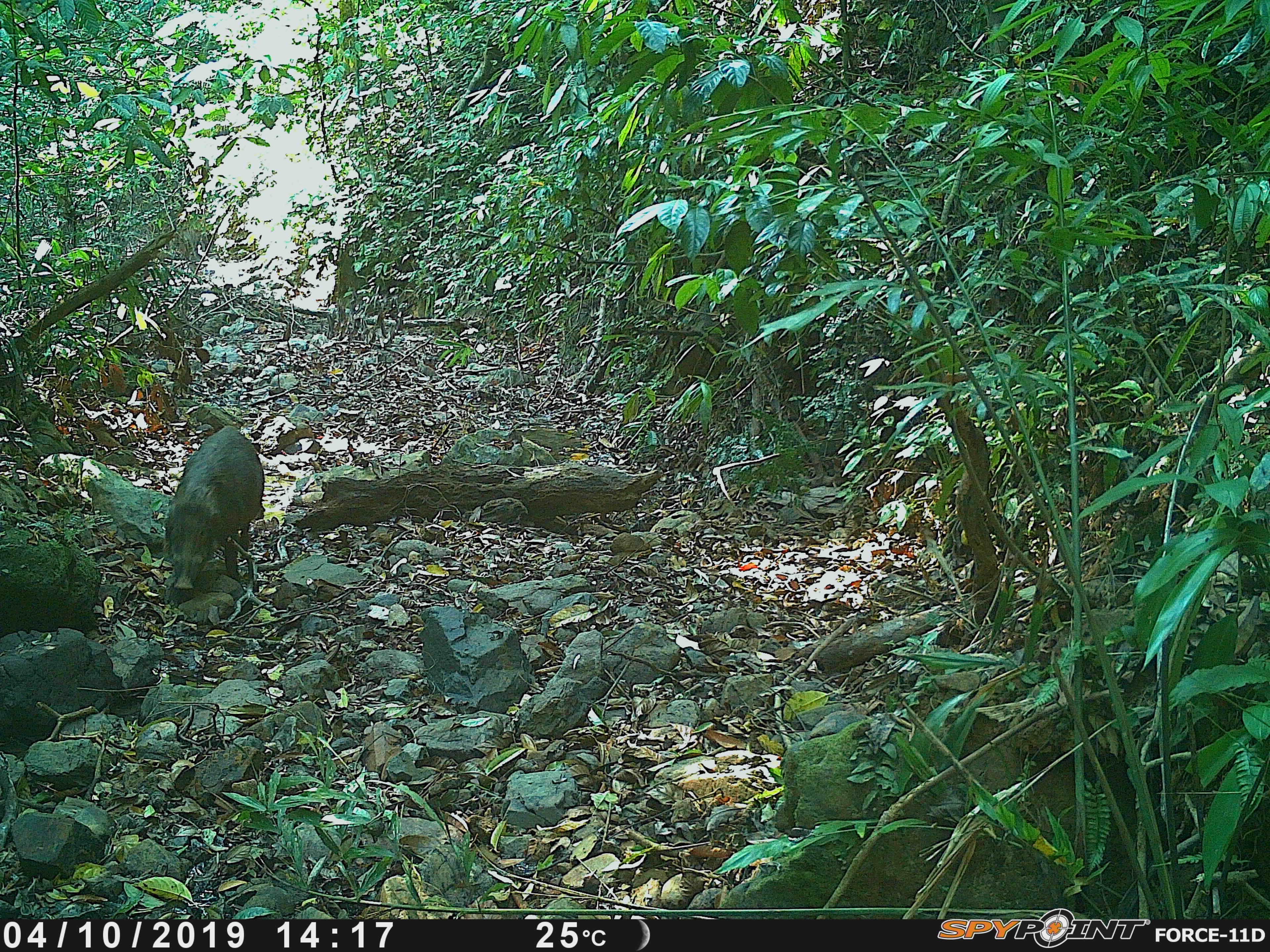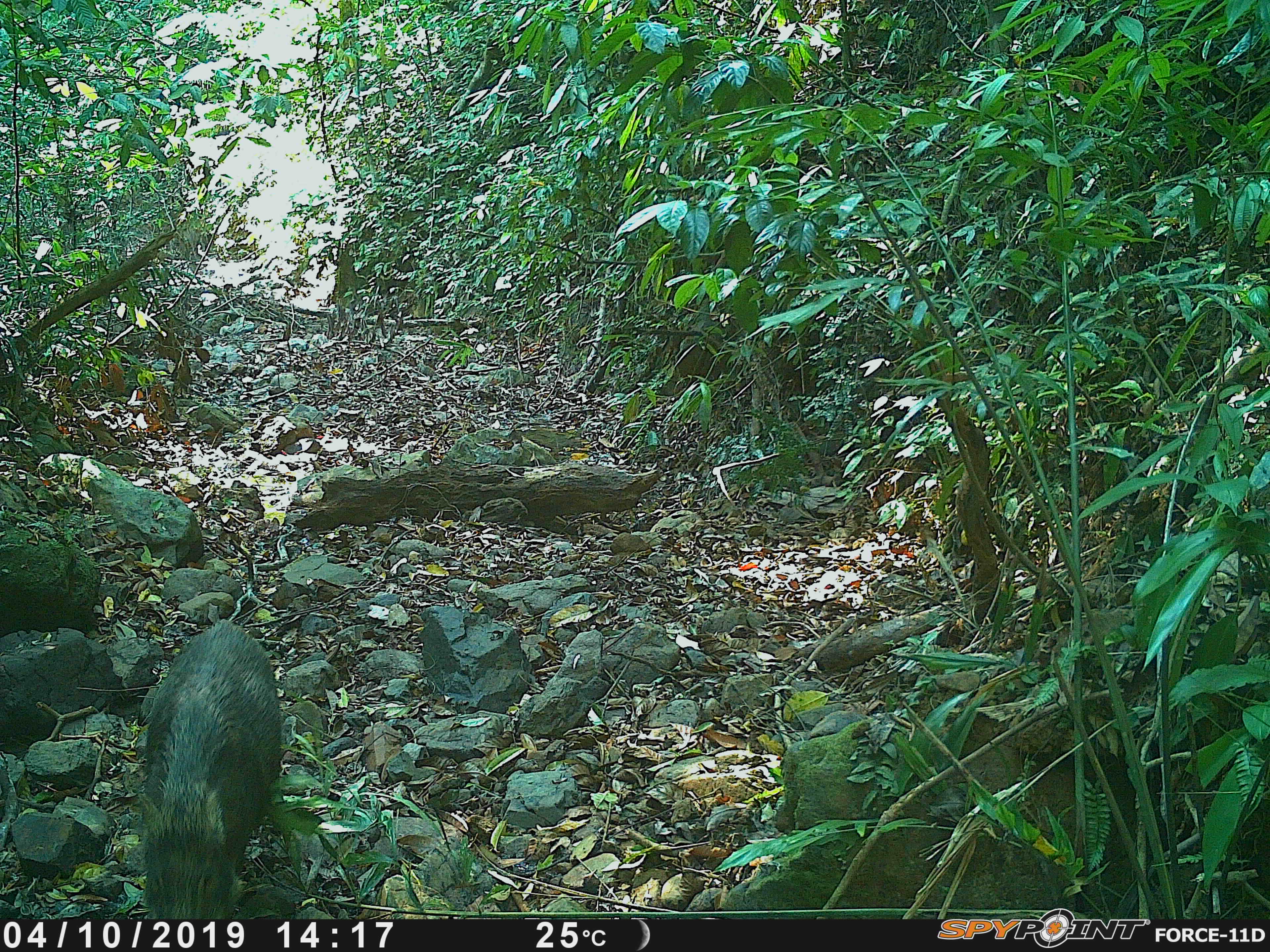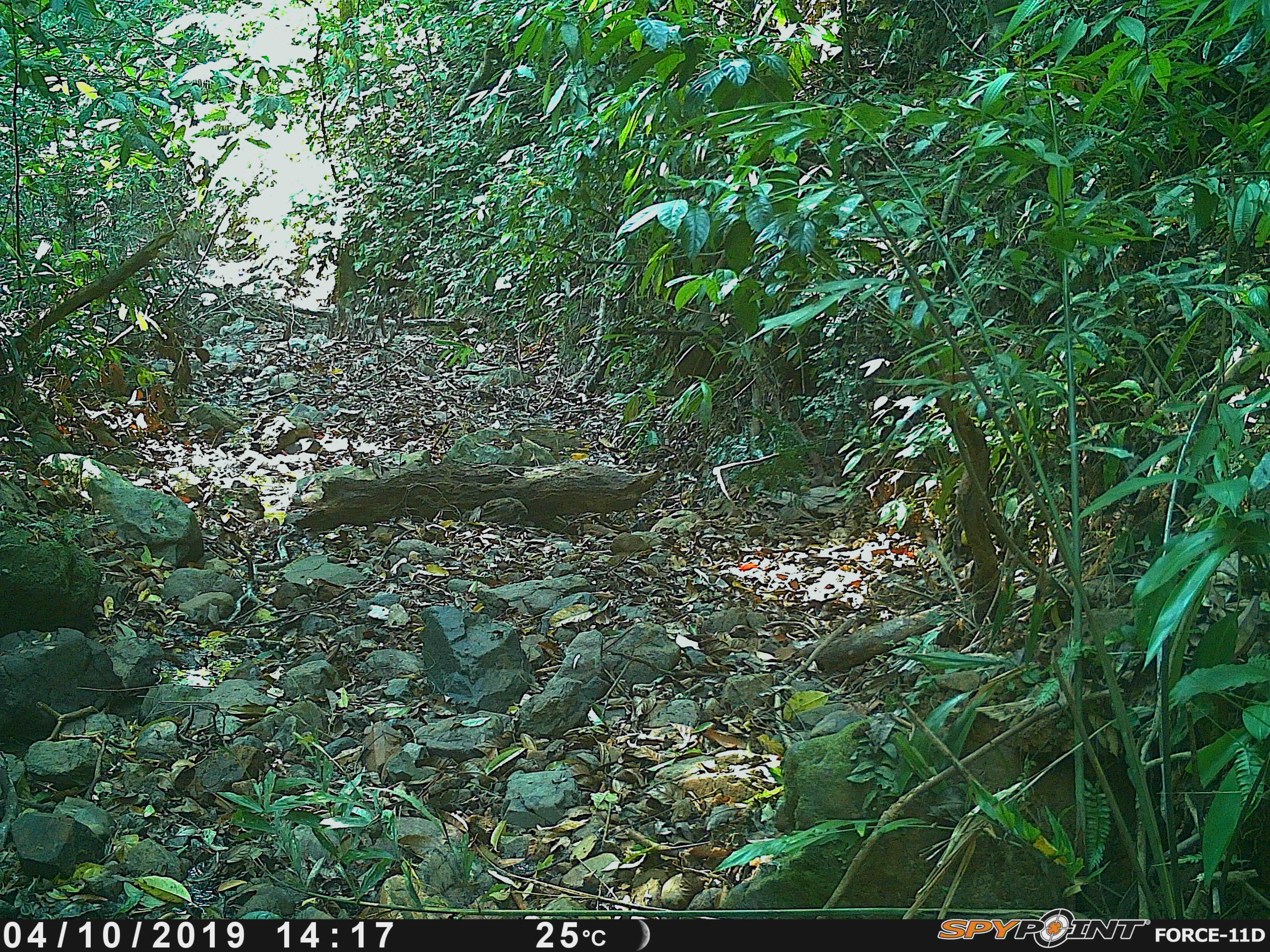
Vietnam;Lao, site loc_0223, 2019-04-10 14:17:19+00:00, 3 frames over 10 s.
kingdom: Animalia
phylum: Chordata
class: Mammalia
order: Artiodactyla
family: Suidae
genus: Sus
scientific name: Sus scrofa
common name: eurasian wild pig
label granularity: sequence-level